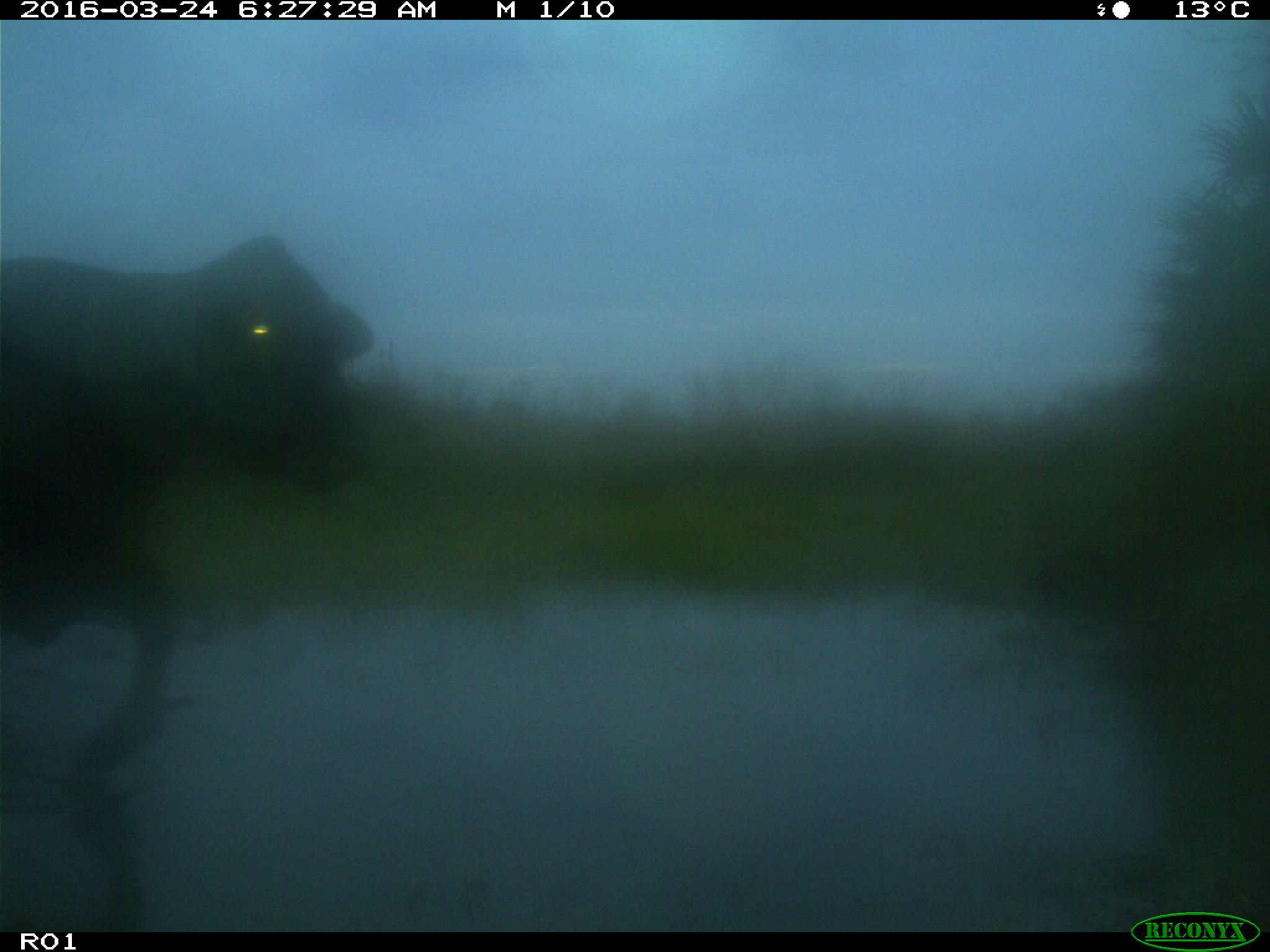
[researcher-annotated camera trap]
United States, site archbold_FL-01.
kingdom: Animalia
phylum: Chordata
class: Mammalia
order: Artiodactyla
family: Bovidae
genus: Bos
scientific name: Bos taurus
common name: domestic cow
Bos taurus (domestic cow).